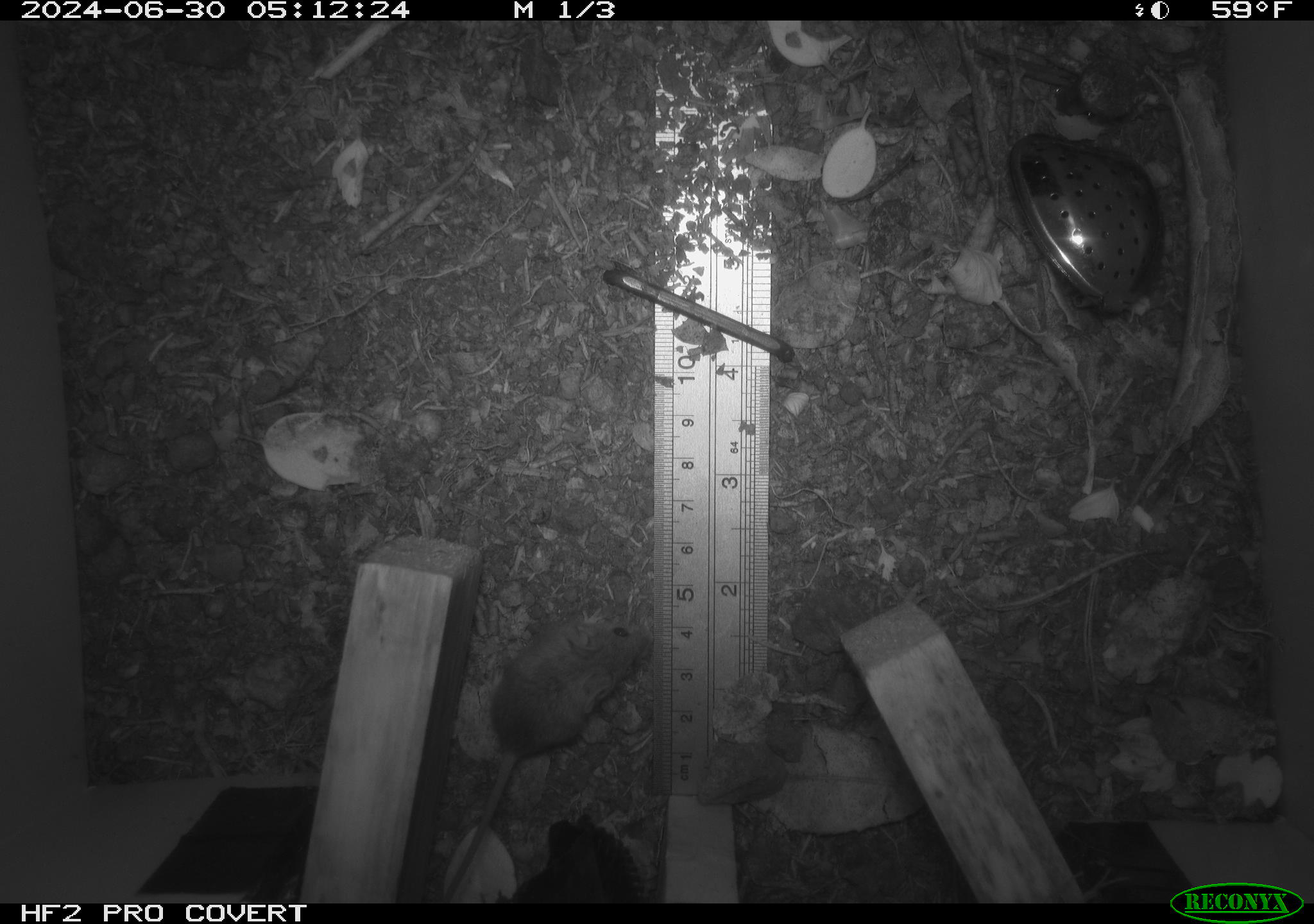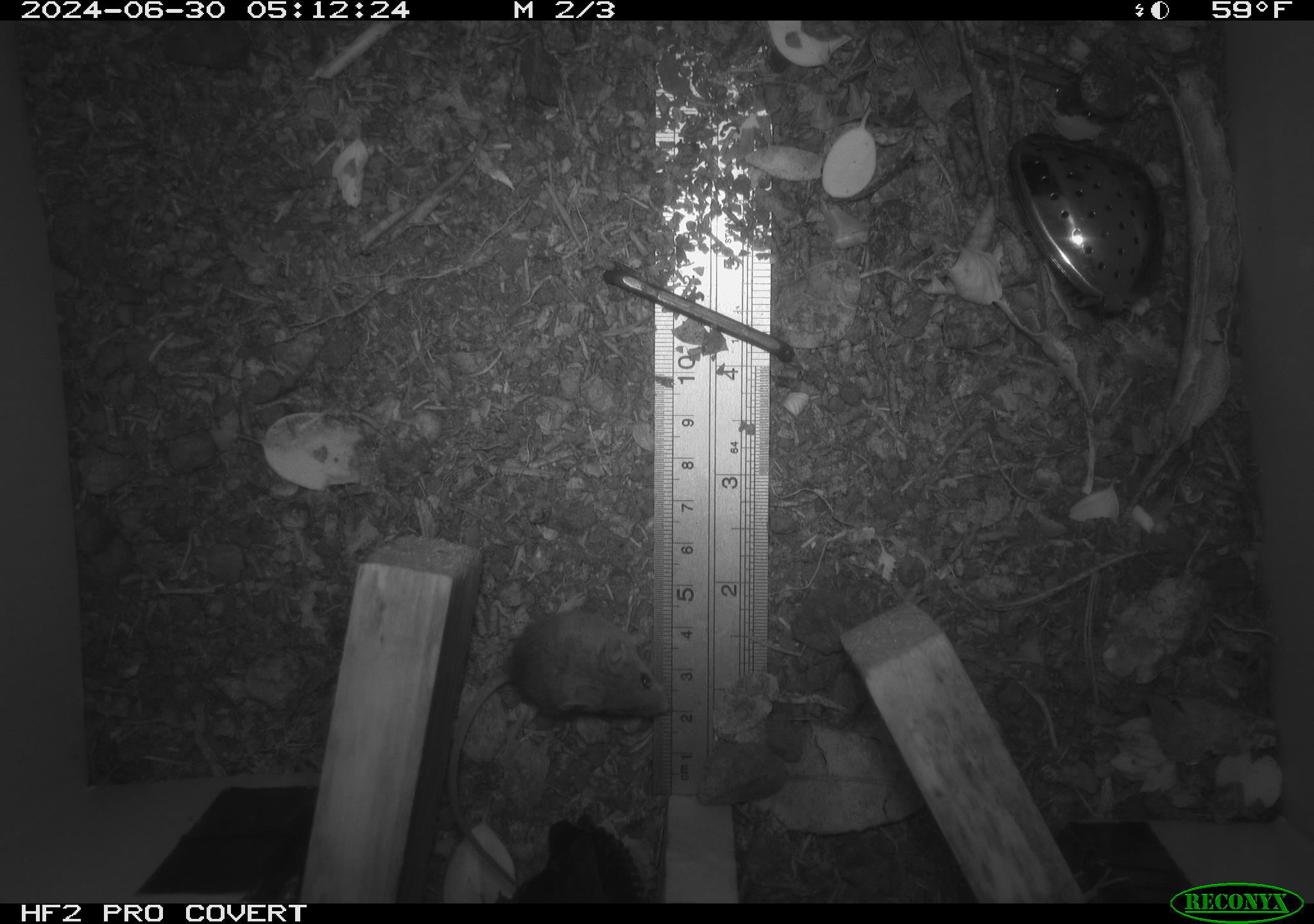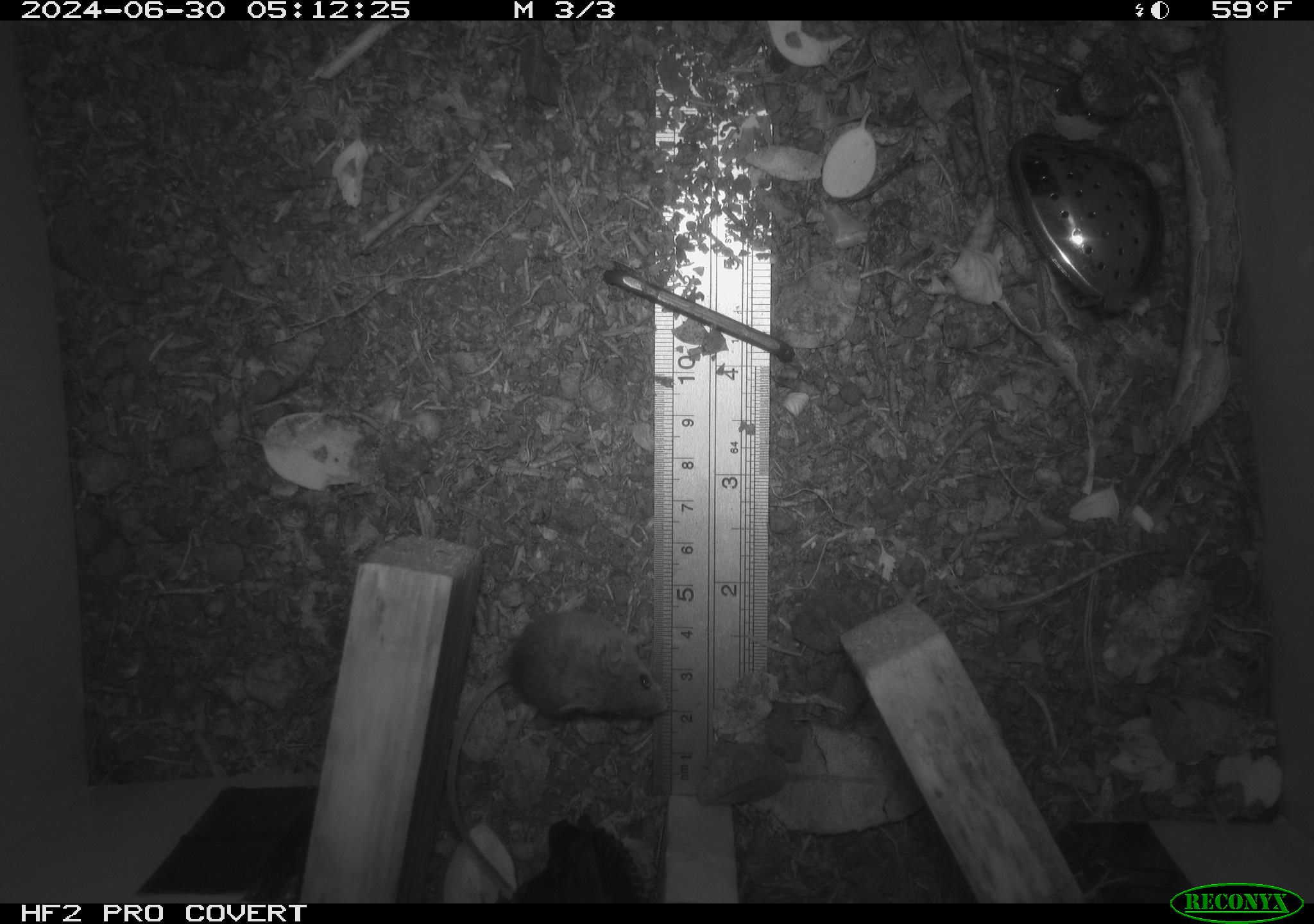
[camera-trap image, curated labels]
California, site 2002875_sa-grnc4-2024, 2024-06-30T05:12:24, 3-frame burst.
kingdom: Animalia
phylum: Chordata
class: Mammalia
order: Rodentia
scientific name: Rodentia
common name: rodent